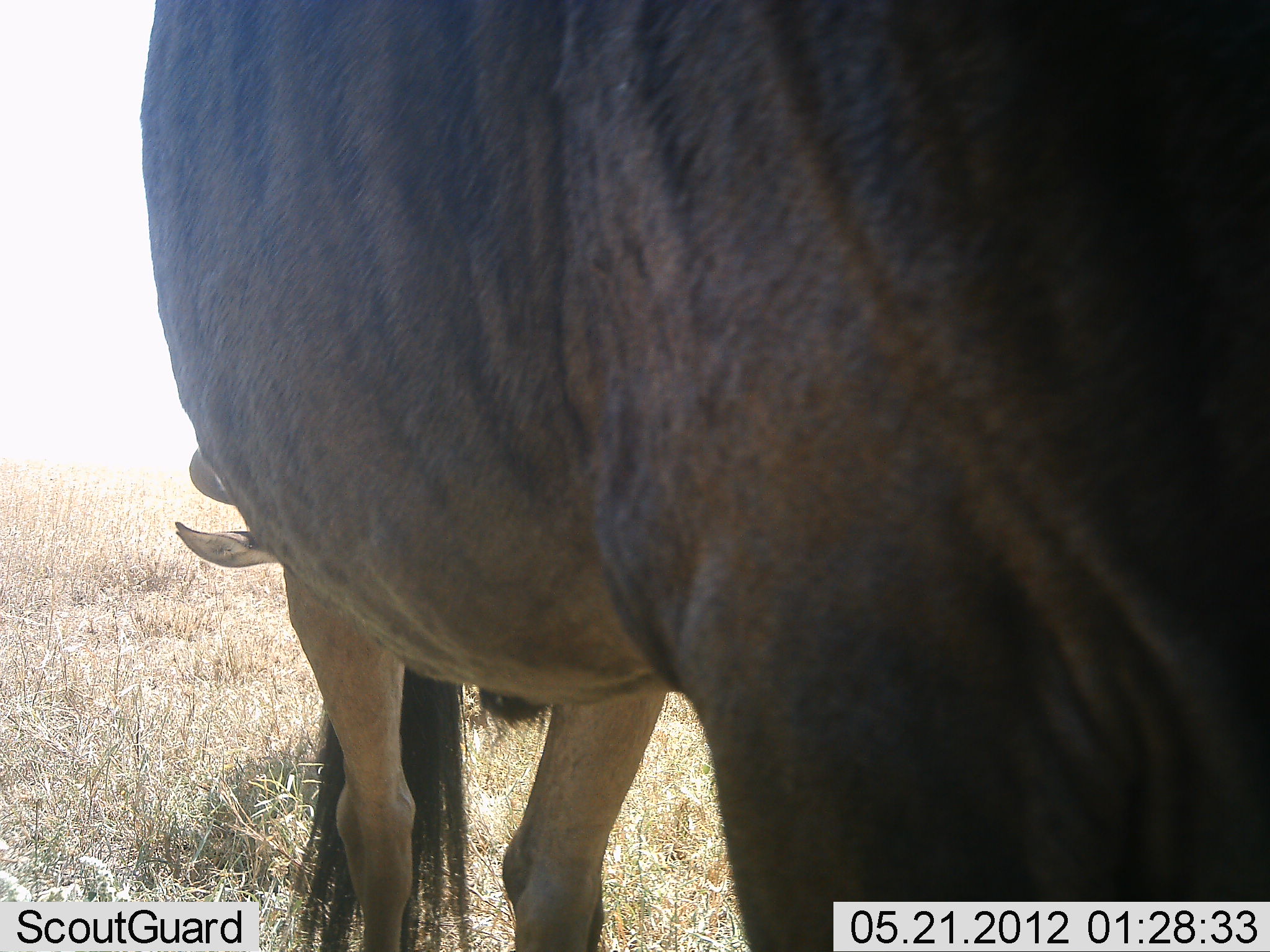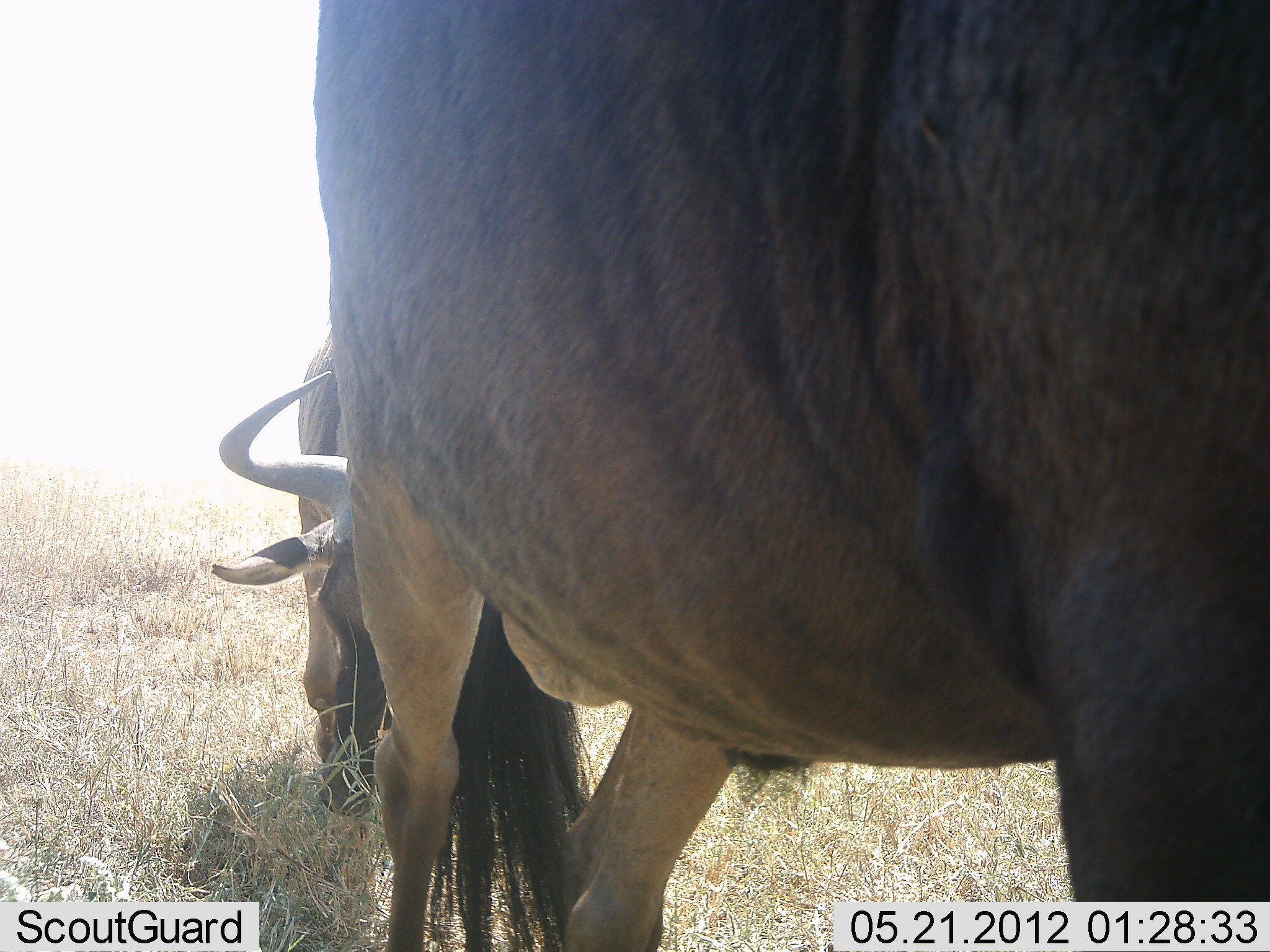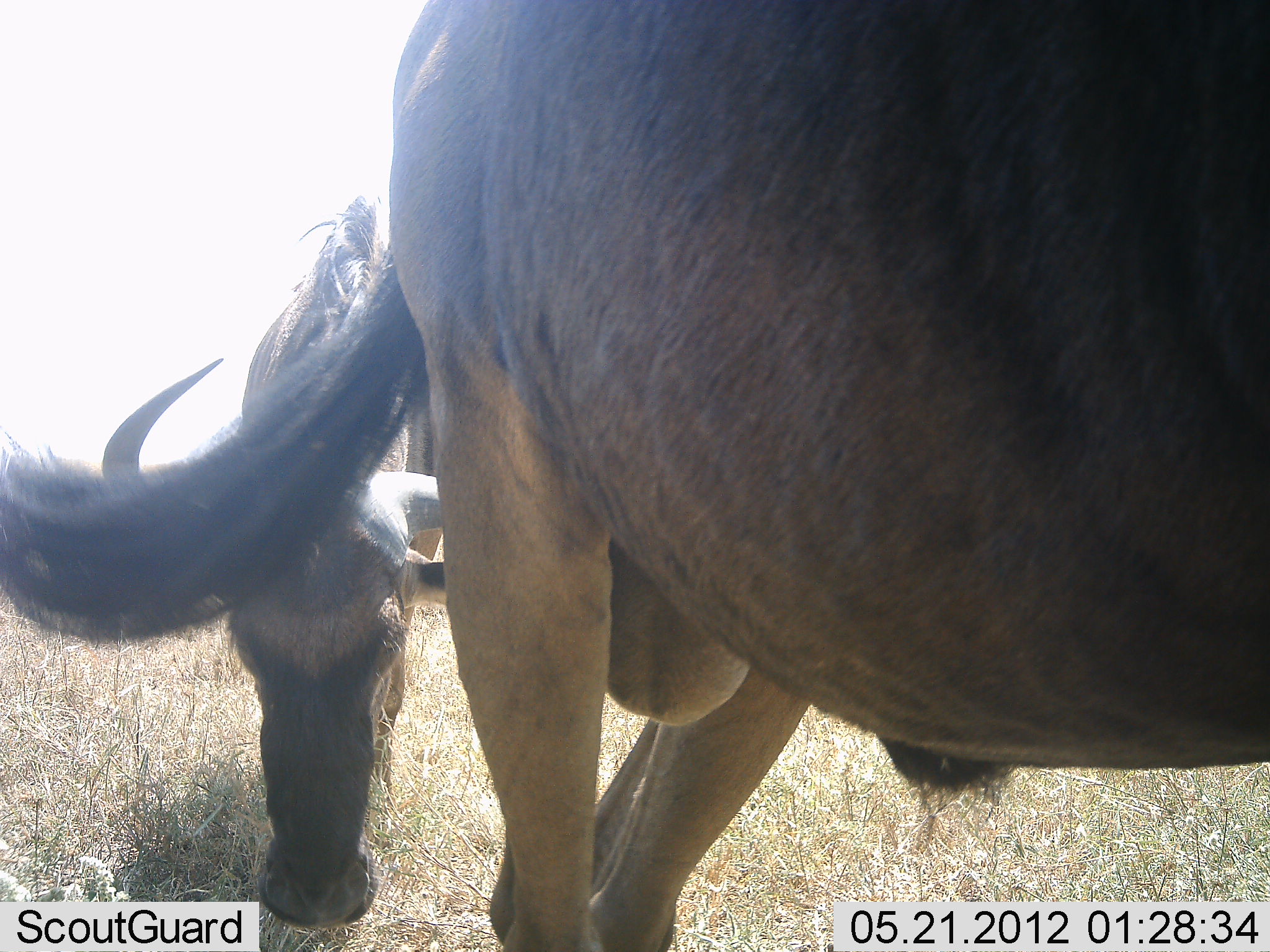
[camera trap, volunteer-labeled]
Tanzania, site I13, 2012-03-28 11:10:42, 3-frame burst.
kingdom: Animalia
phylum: Chordata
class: Mammalia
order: Artiodactyla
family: Bovidae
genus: Connochaetes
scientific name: Connochaetes taurinus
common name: blue wildebeest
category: wildebeest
Wildebeest (blue wildebeest) (Connochaetes taurinus), count 2. Behavior (volunteer vote fractions): standing 44%, resting 0%, moving 28%, interacting 6%. Young present (vote fraction): 0%. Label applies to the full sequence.